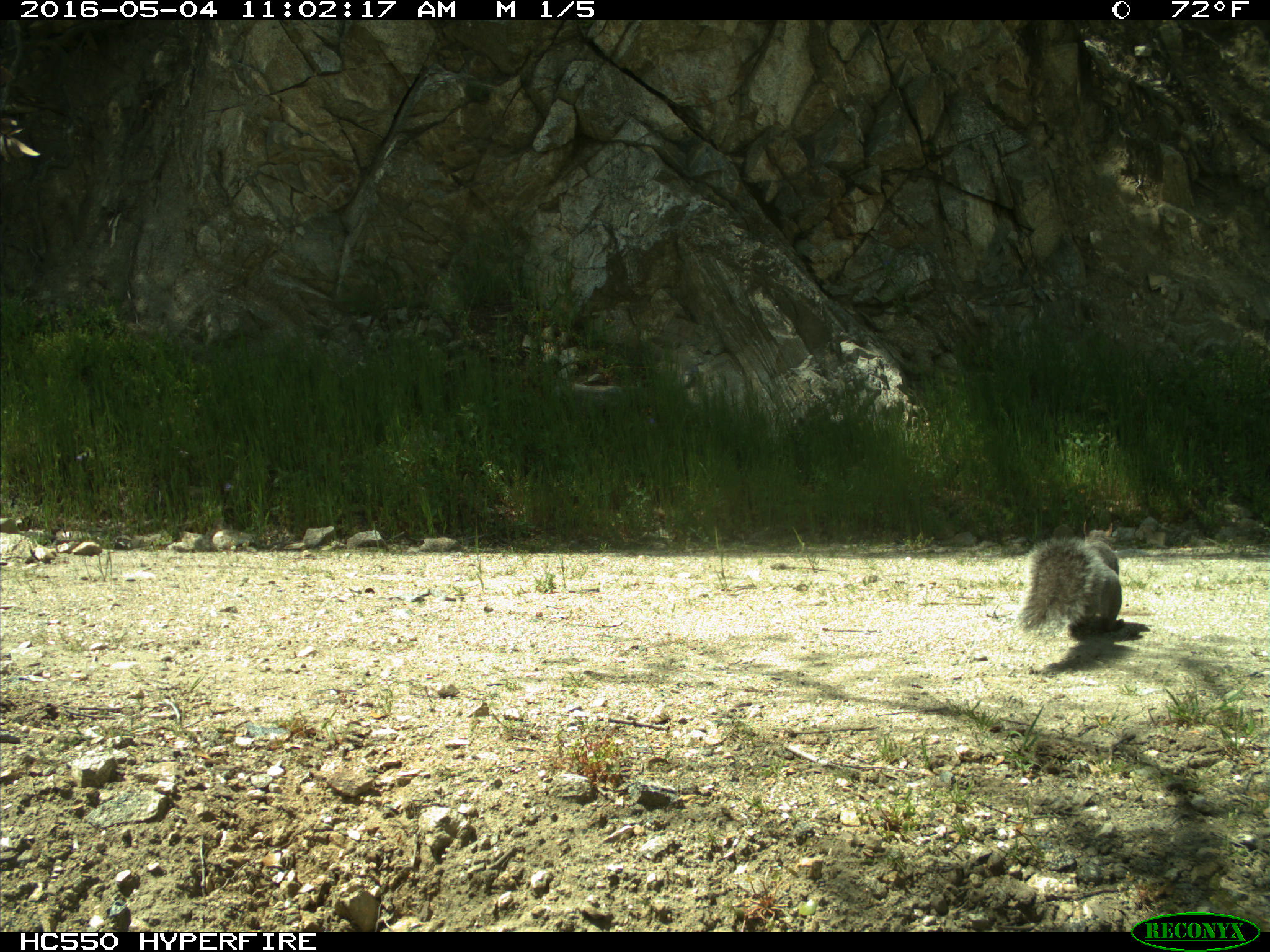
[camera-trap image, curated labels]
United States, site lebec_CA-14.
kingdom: Animalia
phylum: Chordata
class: Mammalia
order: Rodentia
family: Sciuridae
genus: Sciurus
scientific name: Sciurus carolinensis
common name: eastern gray squirrel